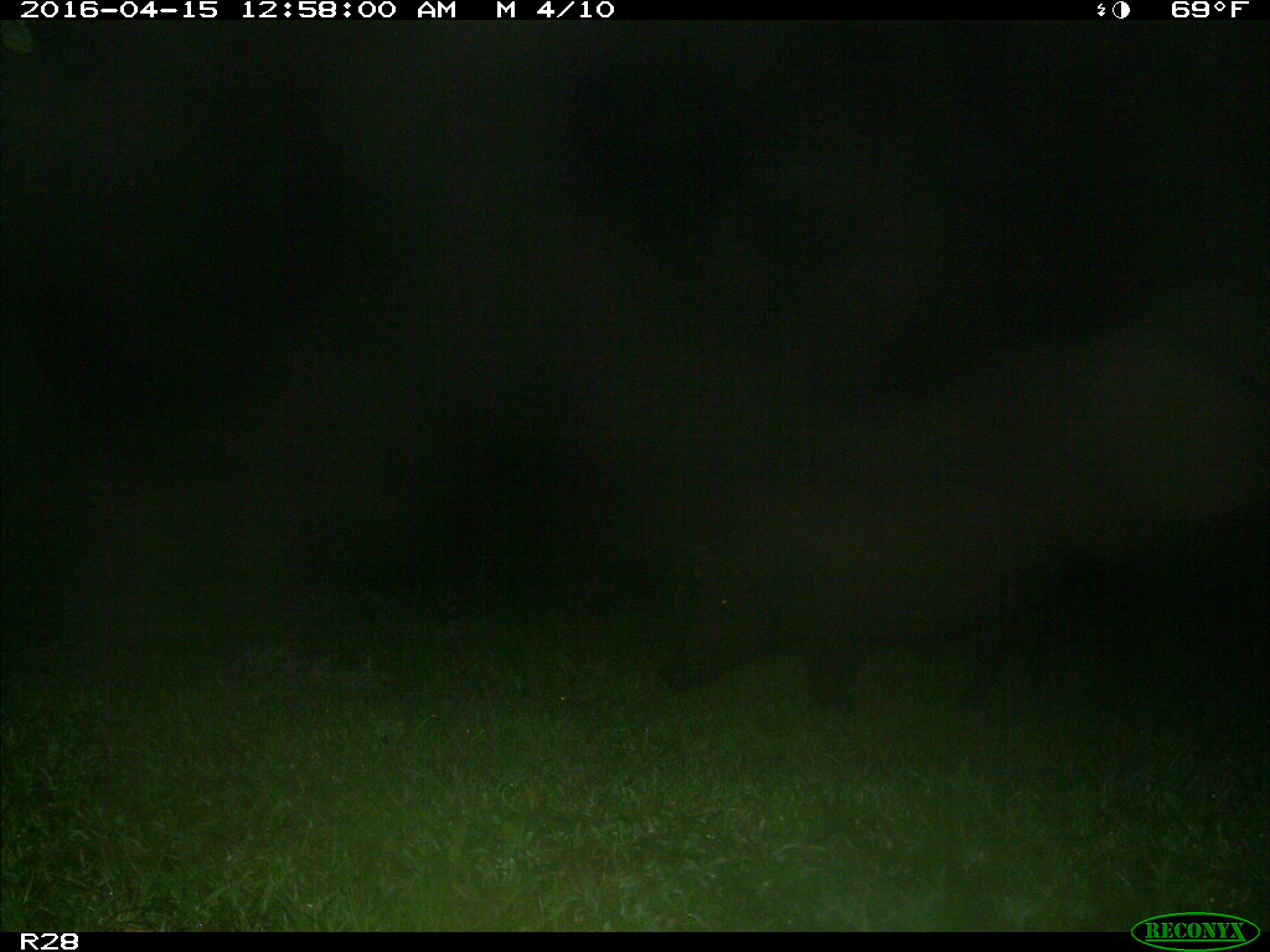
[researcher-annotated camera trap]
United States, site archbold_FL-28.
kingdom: Animalia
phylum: Chordata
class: Mammalia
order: Artiodactyla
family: Suidae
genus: Sus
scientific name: Sus scrofa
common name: wild boar